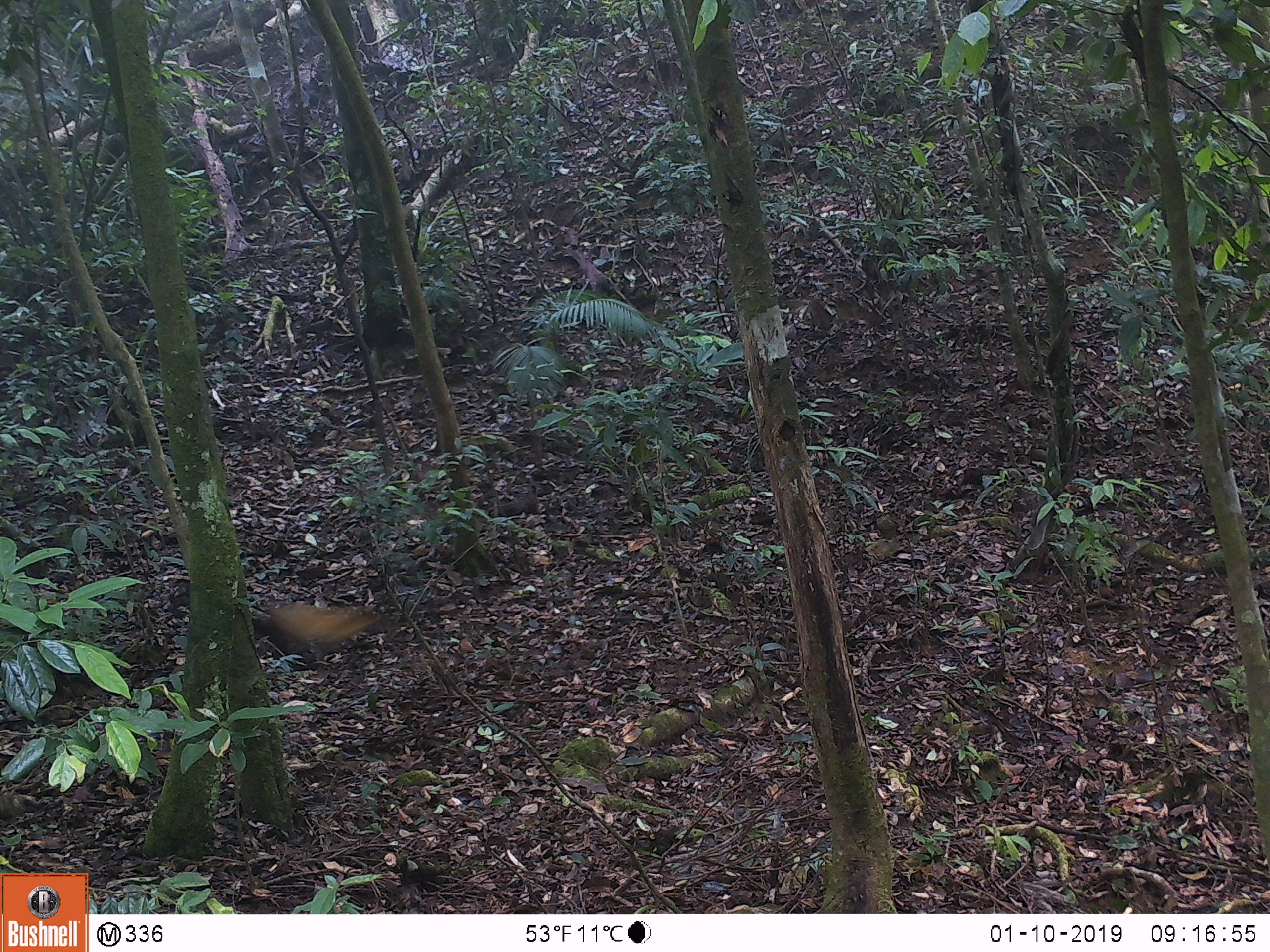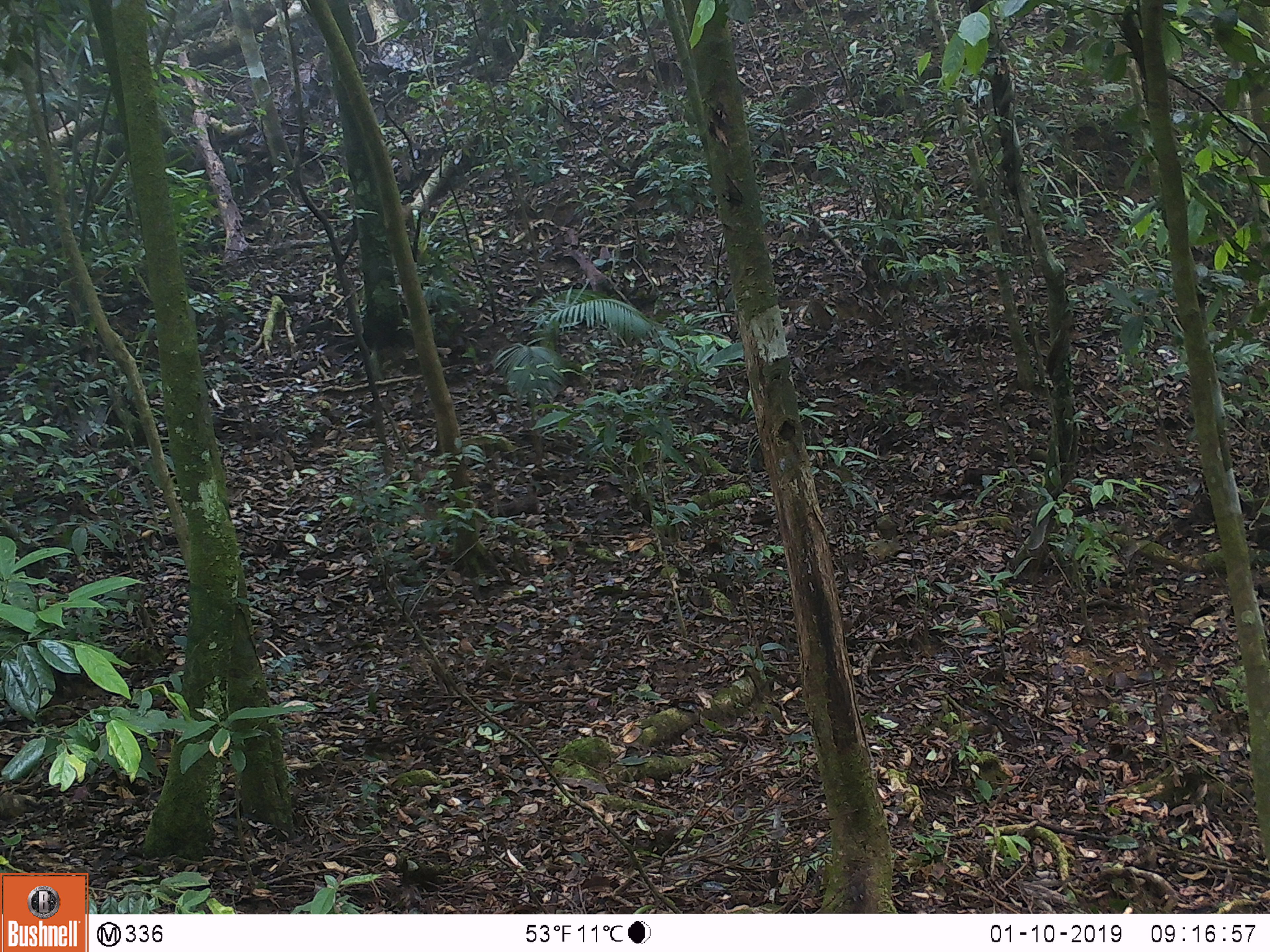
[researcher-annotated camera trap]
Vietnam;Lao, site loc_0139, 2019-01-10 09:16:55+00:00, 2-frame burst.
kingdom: Animalia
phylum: Chordata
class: Mammalia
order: Carnivora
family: Mustelidae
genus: Martes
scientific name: Martes flavigula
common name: yellow-throated marten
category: yellow throated marten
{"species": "yellow throated marten (yellow-throated marten) (Martes flavigula)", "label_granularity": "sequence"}